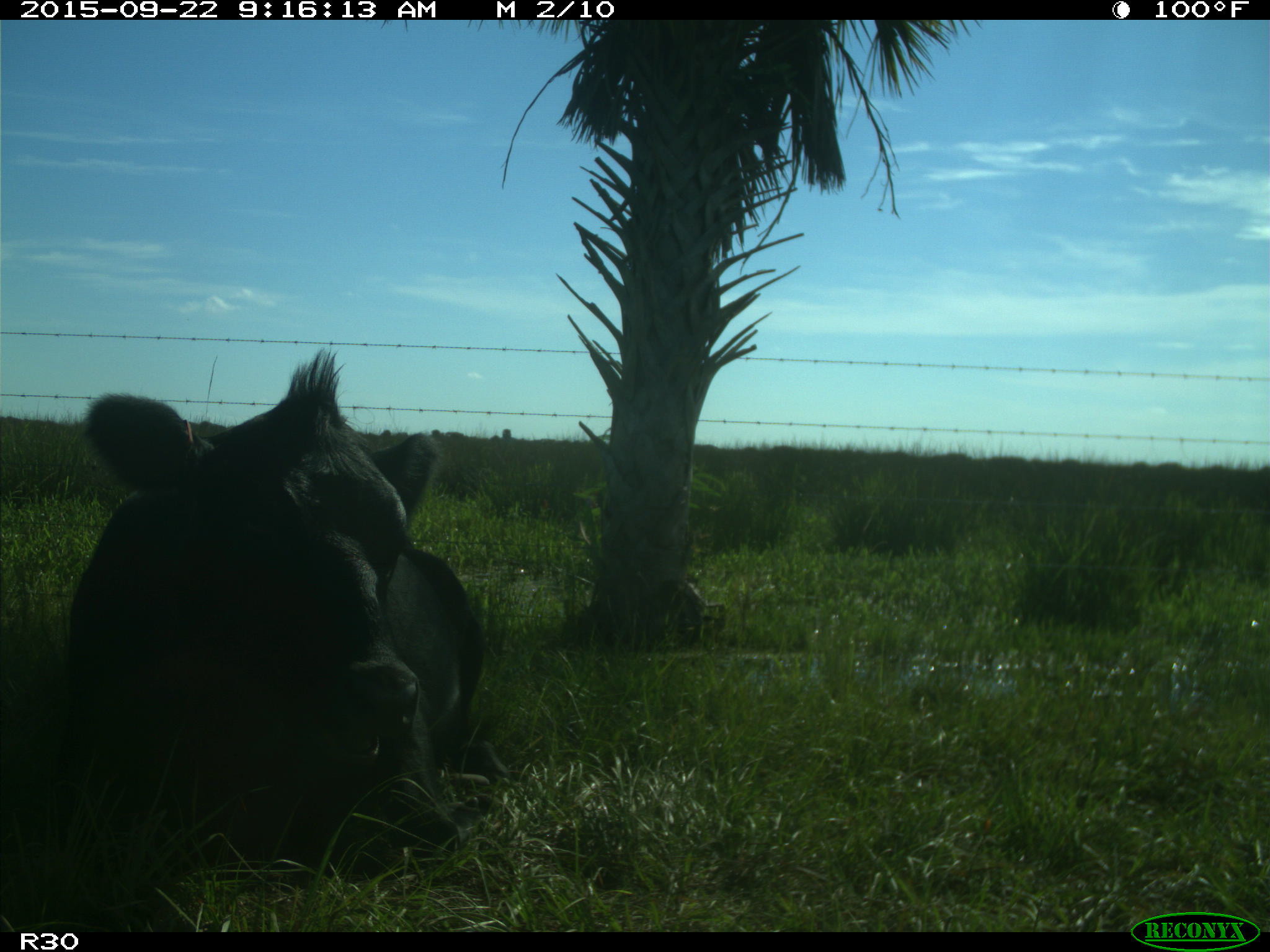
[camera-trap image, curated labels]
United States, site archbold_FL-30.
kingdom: Animalia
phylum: Chordata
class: Mammalia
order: Artiodactyla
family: Bovidae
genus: Bos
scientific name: Bos taurus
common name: domestic cow